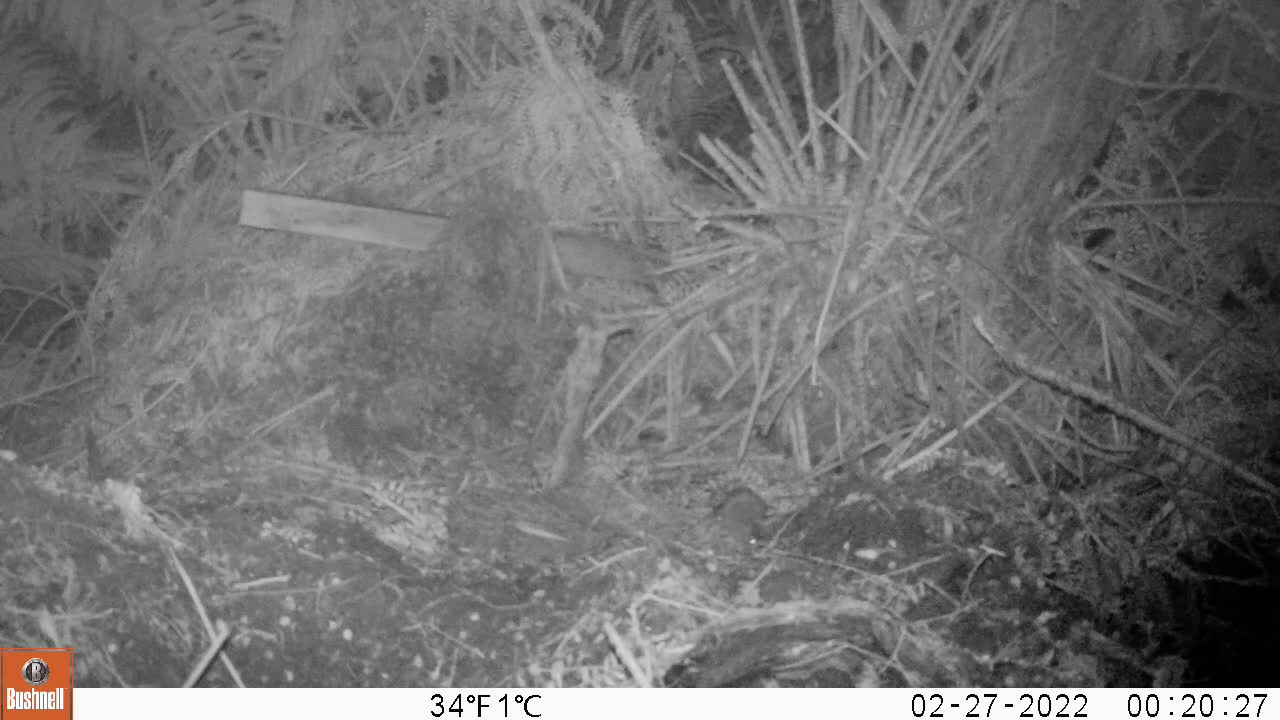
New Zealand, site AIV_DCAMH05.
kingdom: Animalia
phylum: Chordata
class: Mammalia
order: Rodentia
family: Muridae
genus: Mus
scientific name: Mus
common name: mouse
Mouse (Mus).